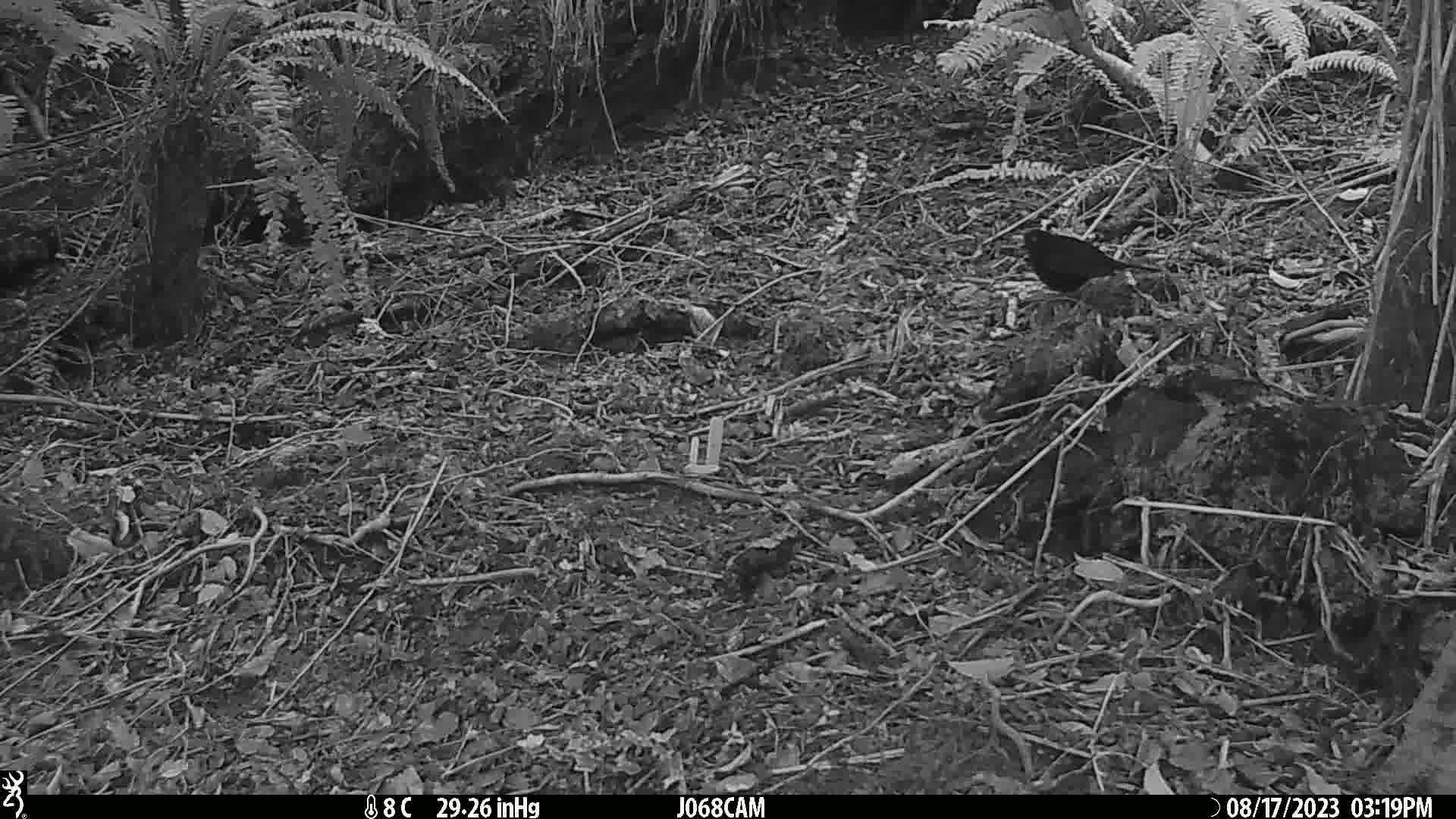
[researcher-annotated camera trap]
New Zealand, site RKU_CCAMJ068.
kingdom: Animalia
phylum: Chordata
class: Aves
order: Passeriformes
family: Turdidae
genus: Turdus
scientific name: Turdus merula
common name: eurasian blackbird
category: blackbird